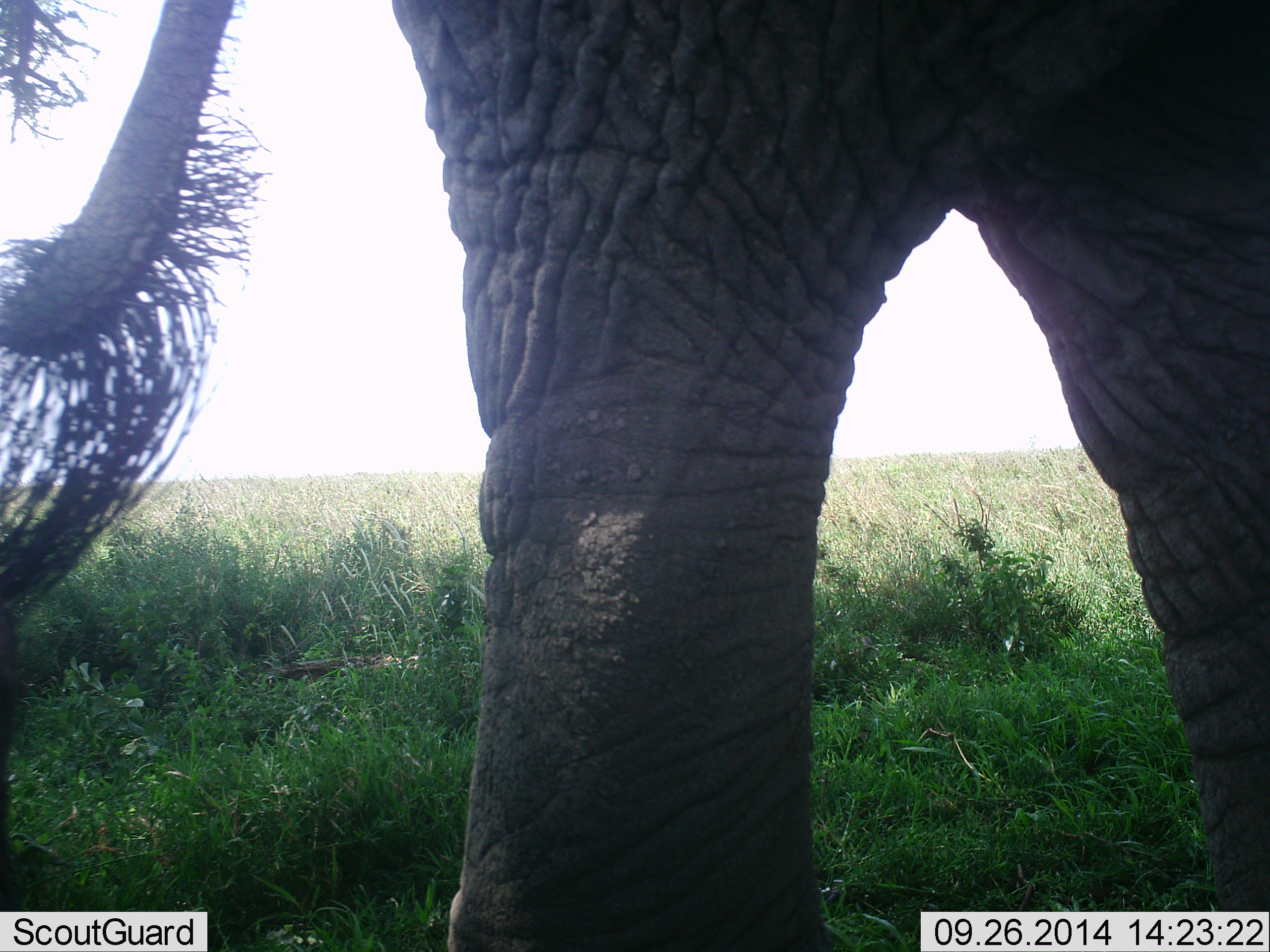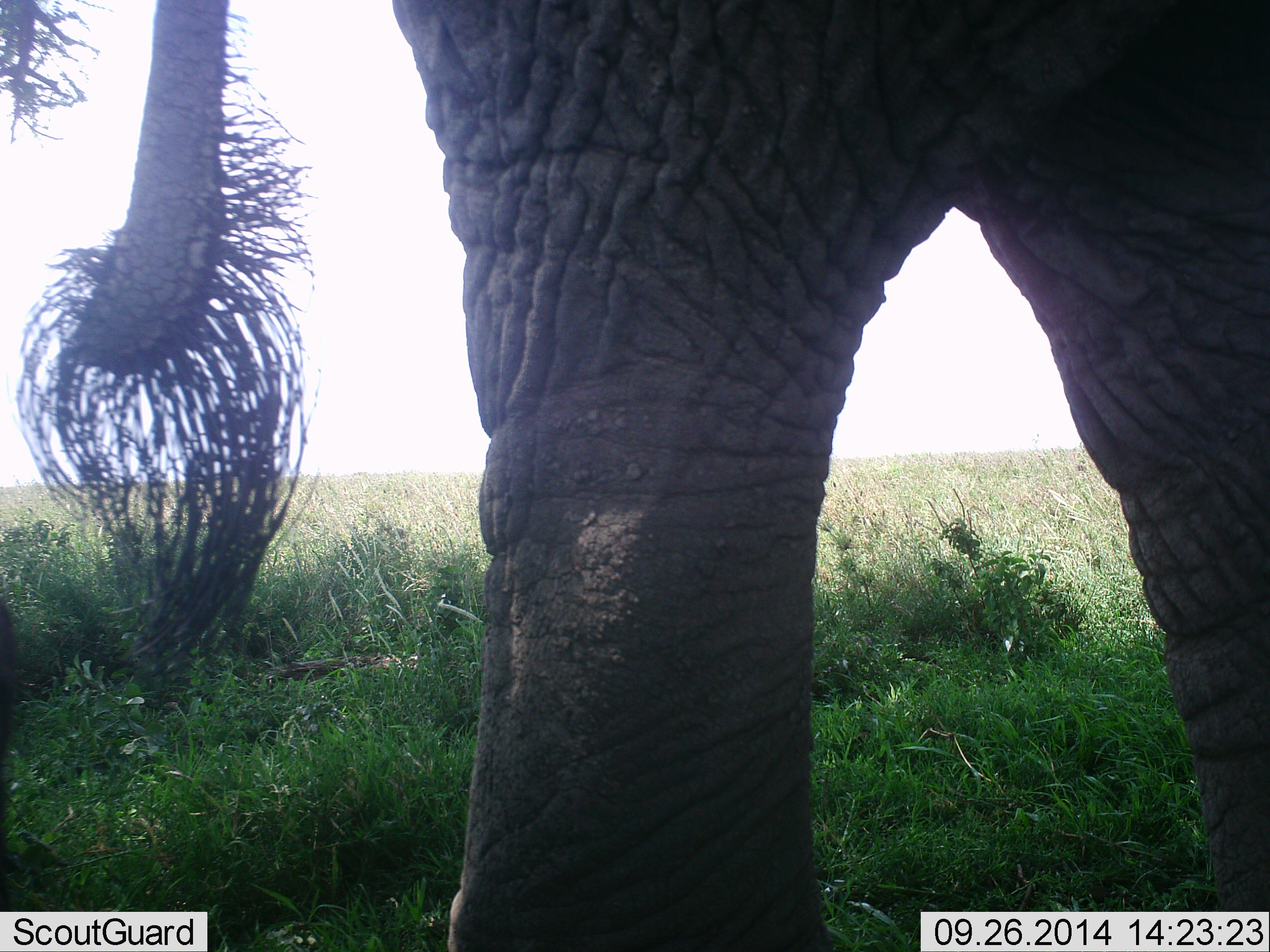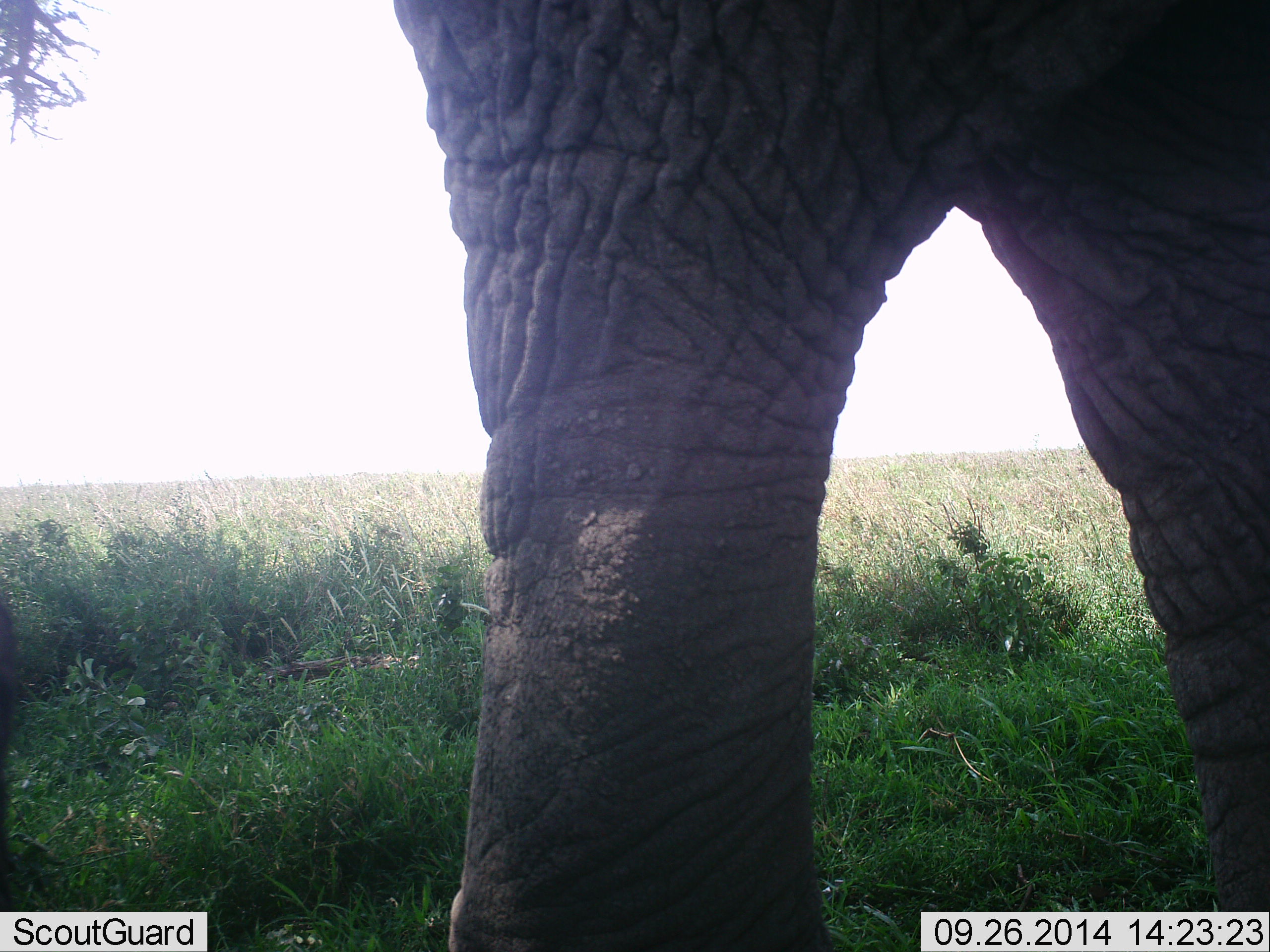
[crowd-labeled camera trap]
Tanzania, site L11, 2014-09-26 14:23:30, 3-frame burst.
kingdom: Animalia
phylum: Chordata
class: Mammalia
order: Proboscidea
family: Elephantidae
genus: Loxodonta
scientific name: Loxodonta africana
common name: african bush elephant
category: elephant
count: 1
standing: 90%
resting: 0%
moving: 10%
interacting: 0%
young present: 0%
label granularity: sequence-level